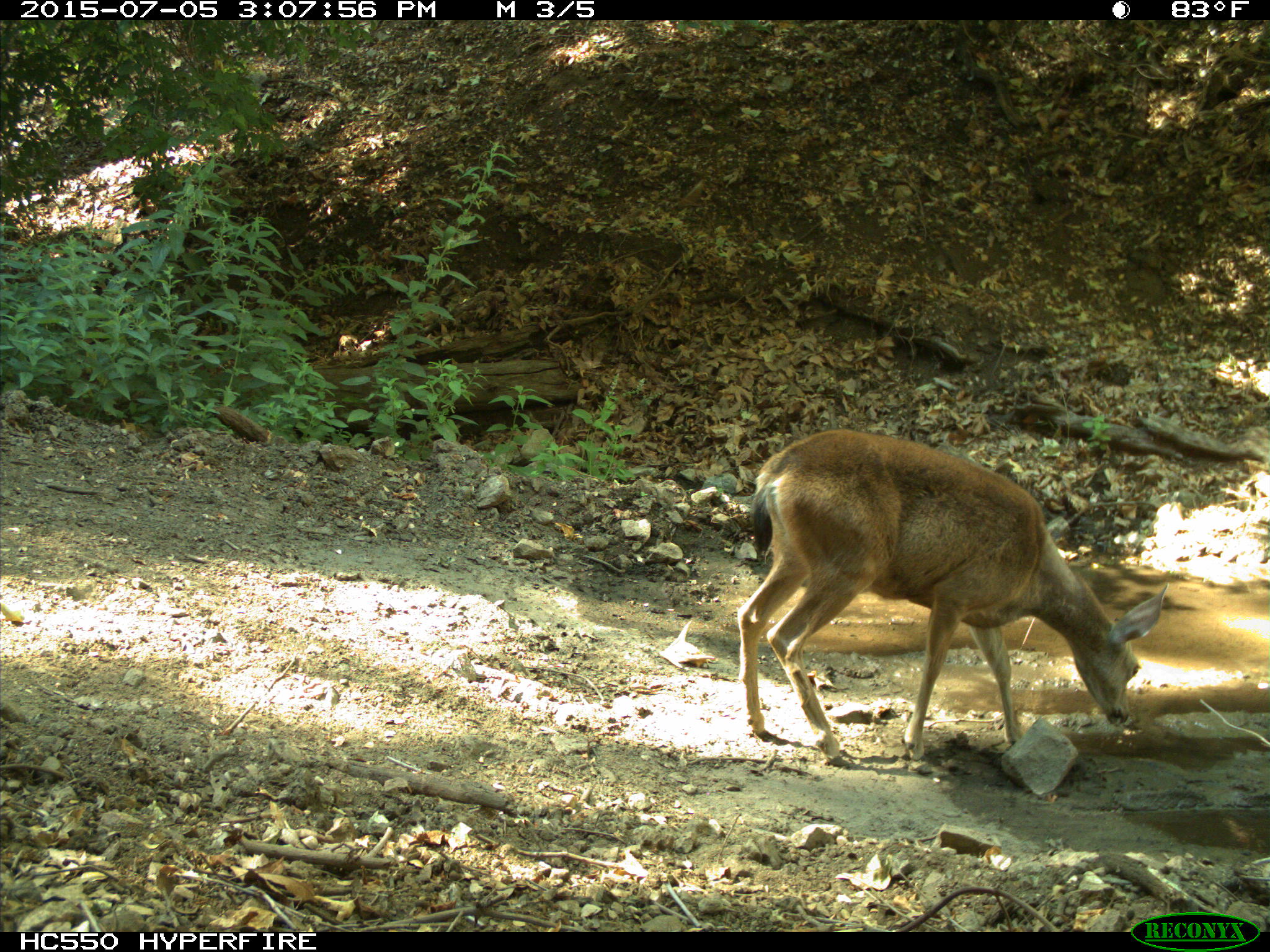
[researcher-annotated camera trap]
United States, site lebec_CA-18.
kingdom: Animalia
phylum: Chordata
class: Mammalia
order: Artiodactyla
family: Cervidae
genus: Odocoileus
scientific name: Odocoileus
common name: deer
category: unidentified deer